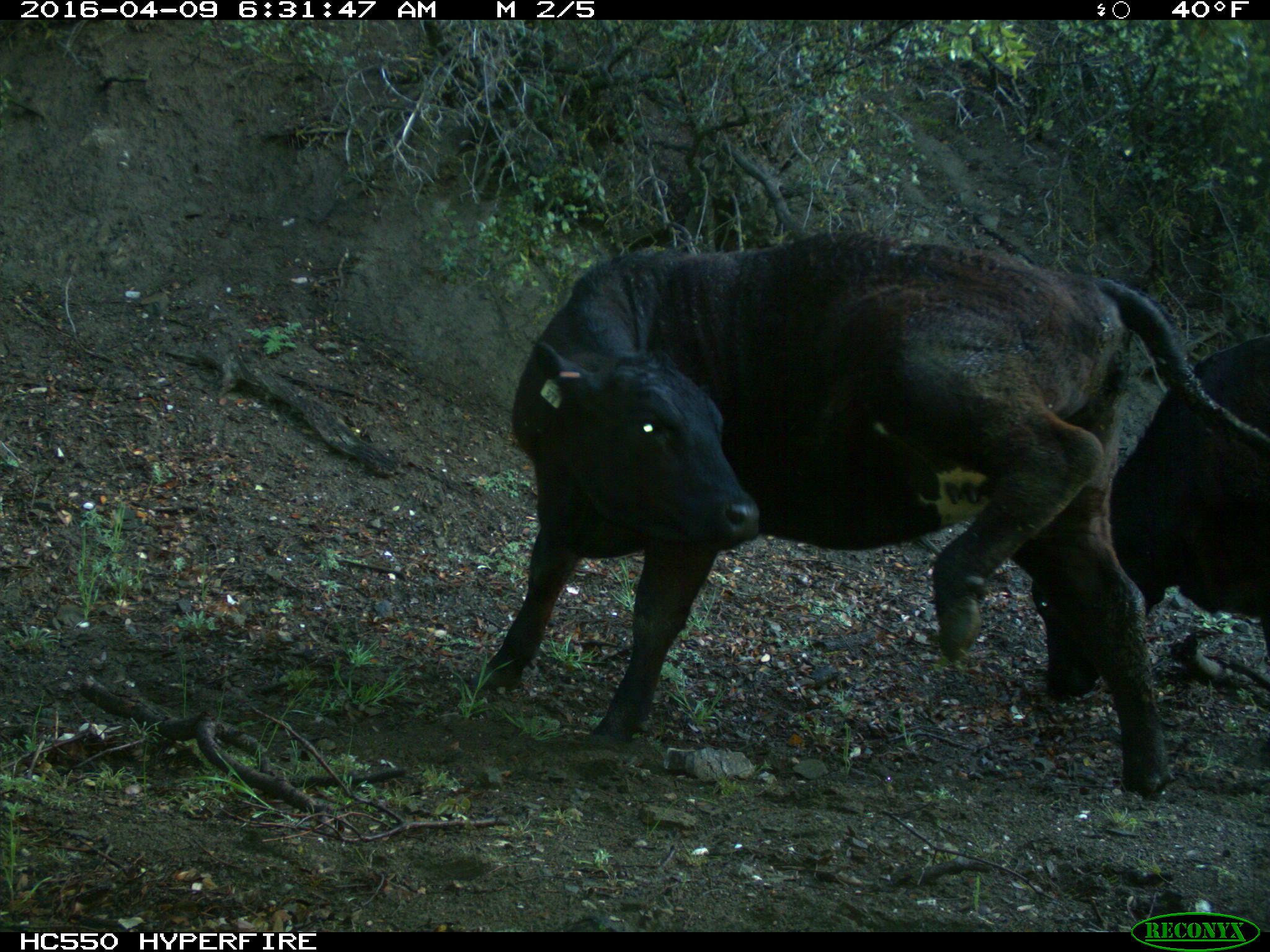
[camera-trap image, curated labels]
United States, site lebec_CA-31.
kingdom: Animalia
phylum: Chordata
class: Mammalia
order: Artiodactyla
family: Bovidae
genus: Bos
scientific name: Bos taurus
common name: domestic cow